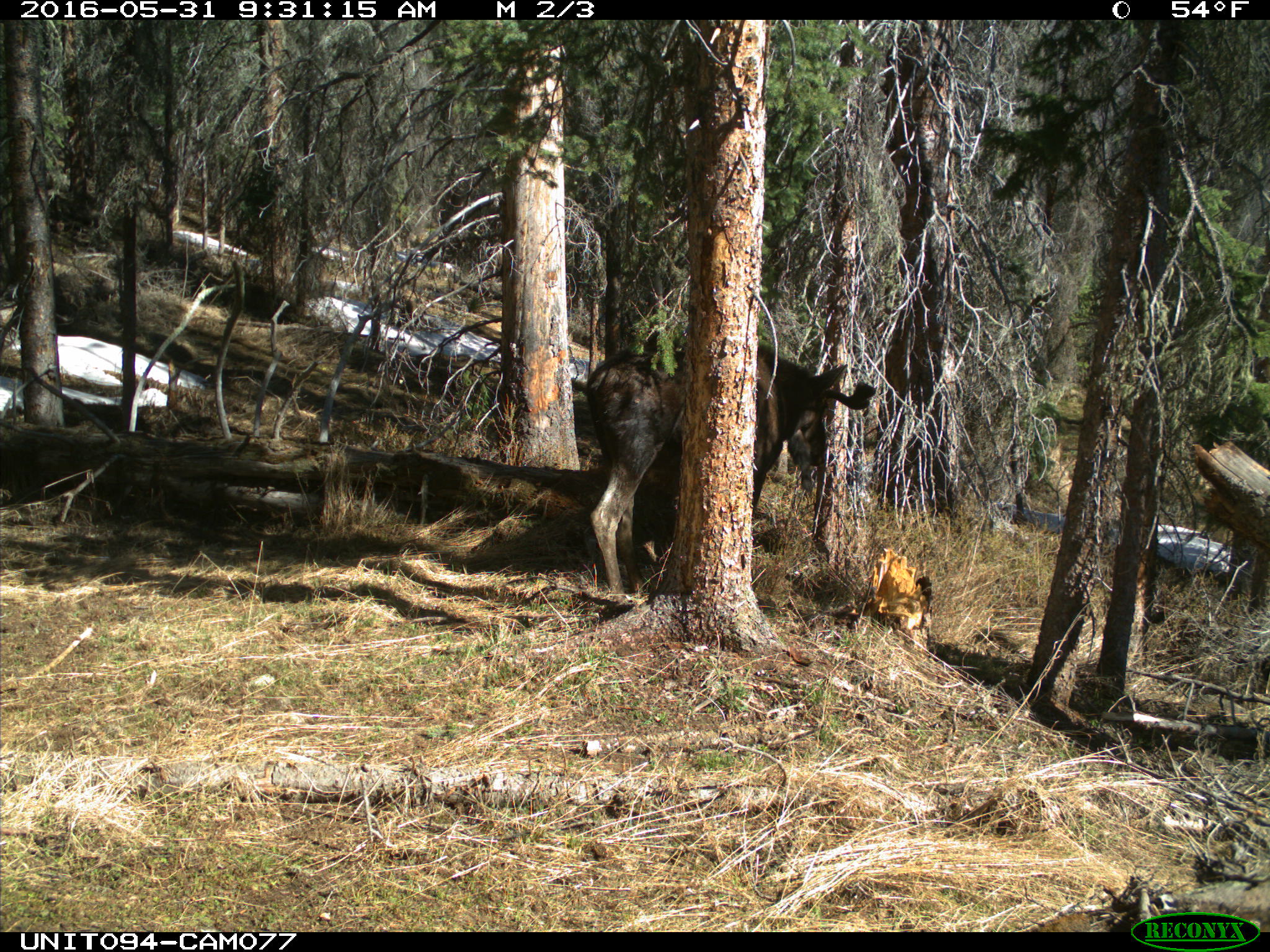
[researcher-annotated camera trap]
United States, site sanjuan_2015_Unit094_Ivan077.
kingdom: Animalia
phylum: Chordata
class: Mammalia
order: Artiodactyla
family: Cervidae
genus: Alces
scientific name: Alces alces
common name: moose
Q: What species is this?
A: Alces alces (moose).